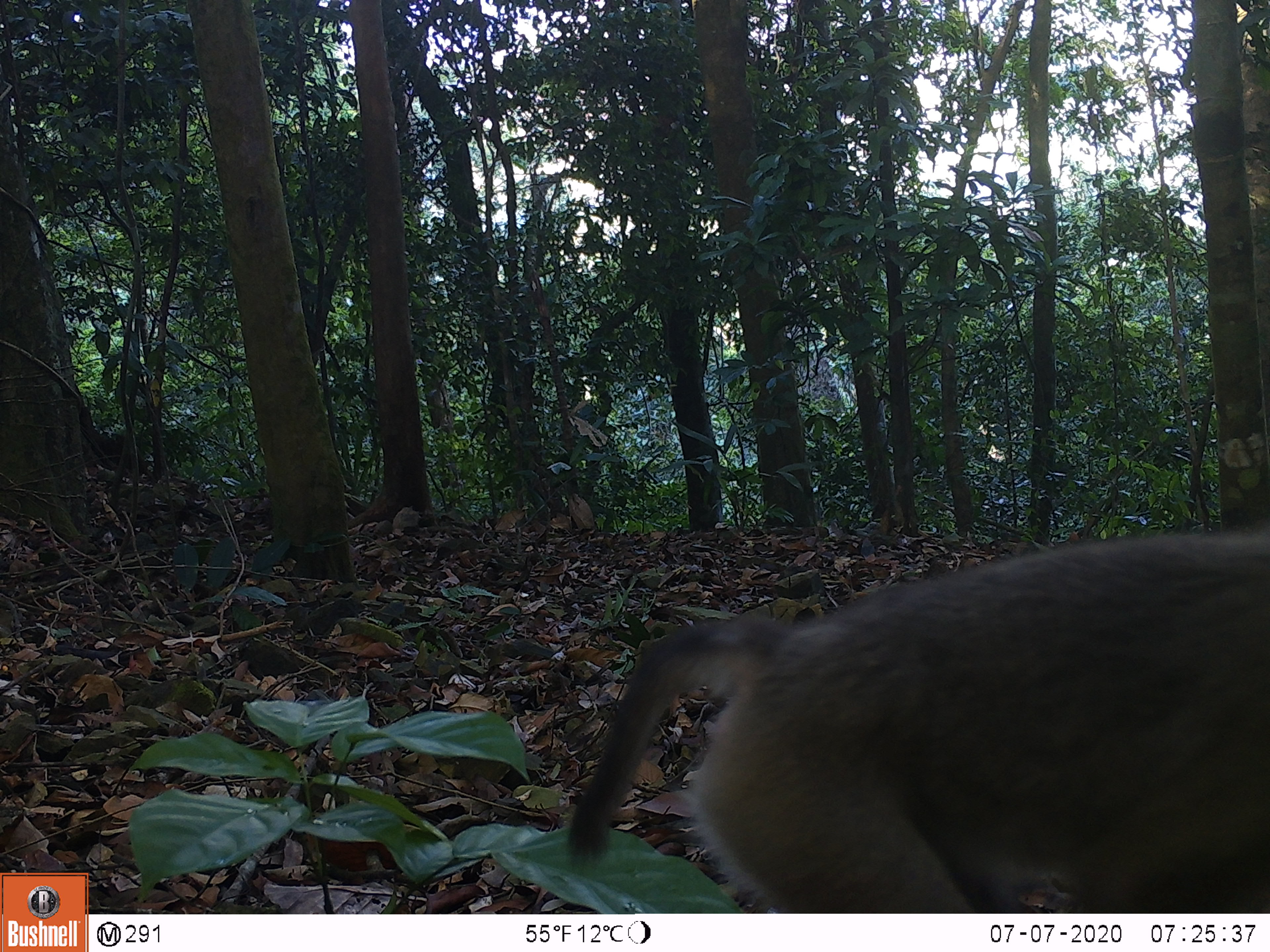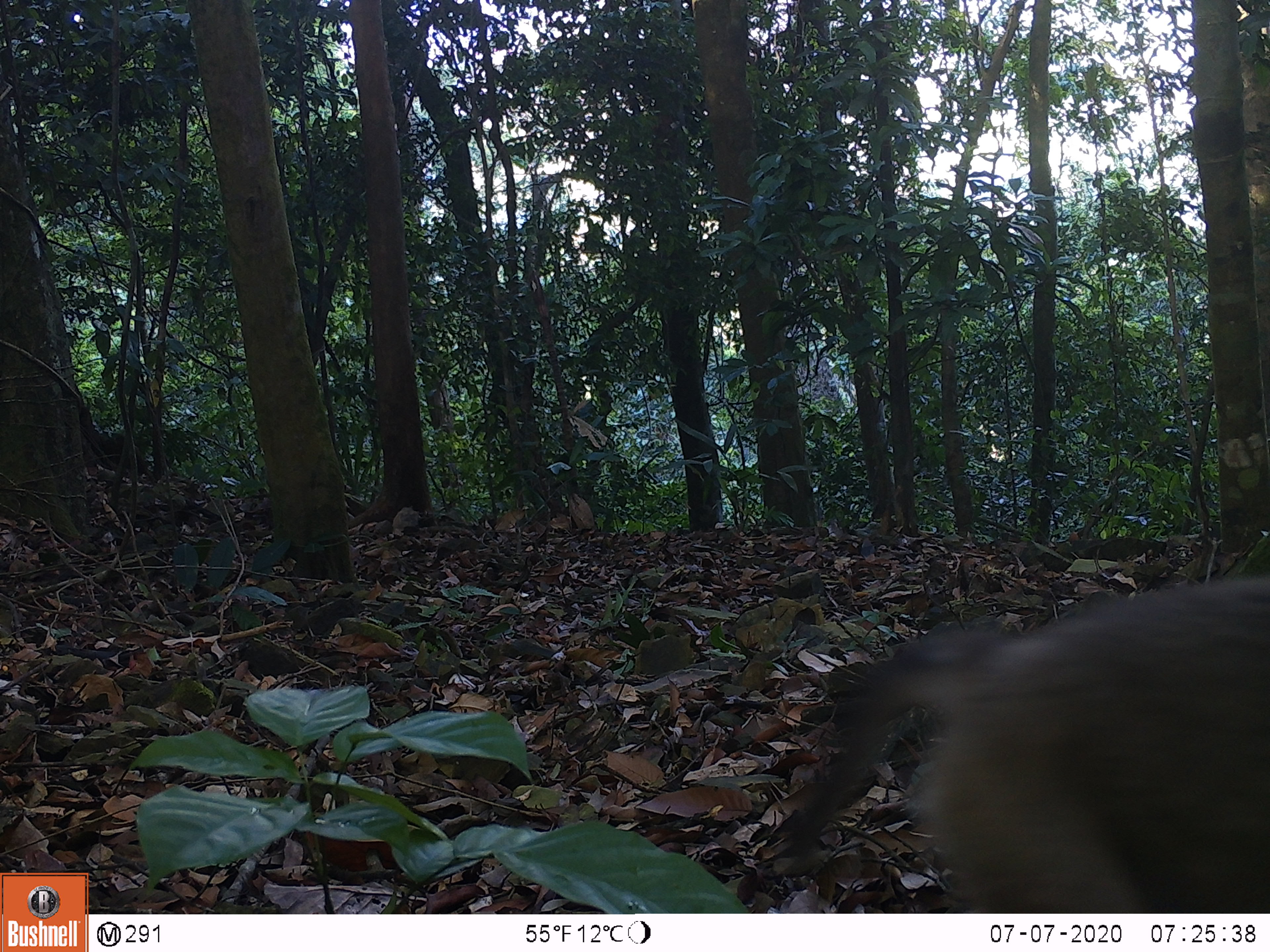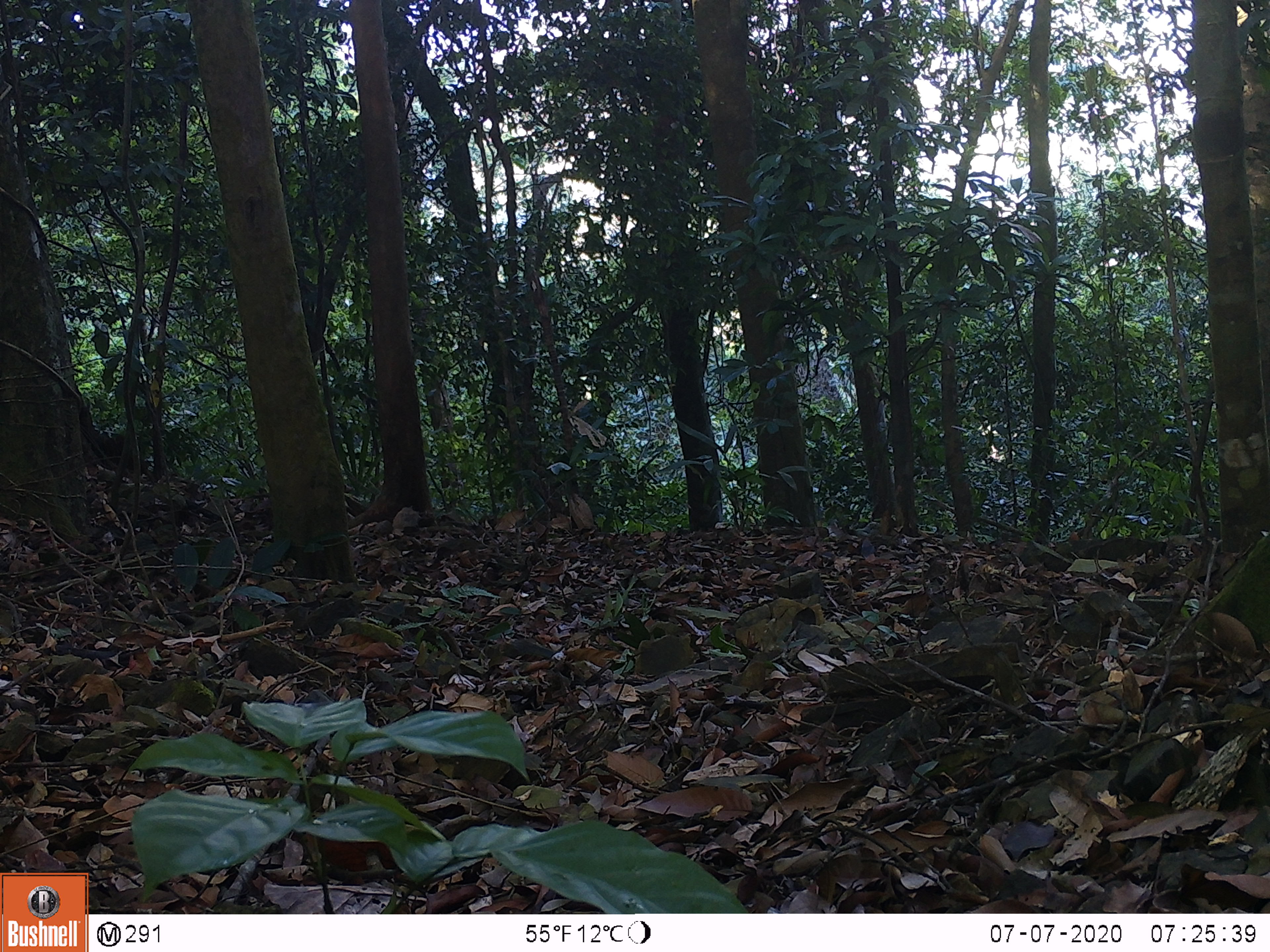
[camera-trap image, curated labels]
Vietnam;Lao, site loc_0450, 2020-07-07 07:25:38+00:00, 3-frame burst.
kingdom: Animalia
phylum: Chordata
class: Mammalia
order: Primates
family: Cercopithecidae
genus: Macaca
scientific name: Macaca nemestrina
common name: pig-tailed macaque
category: pig tailed macaque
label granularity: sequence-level